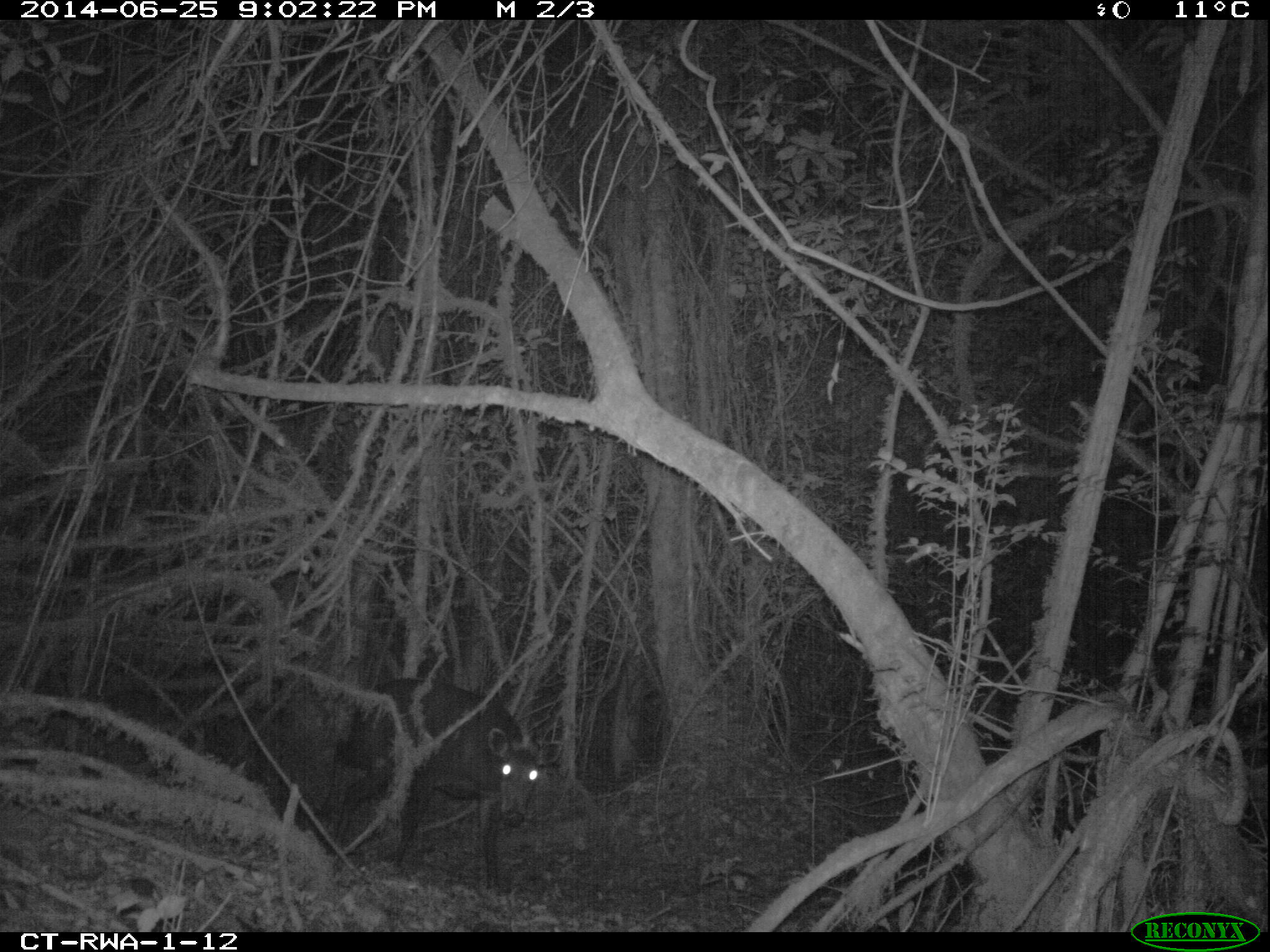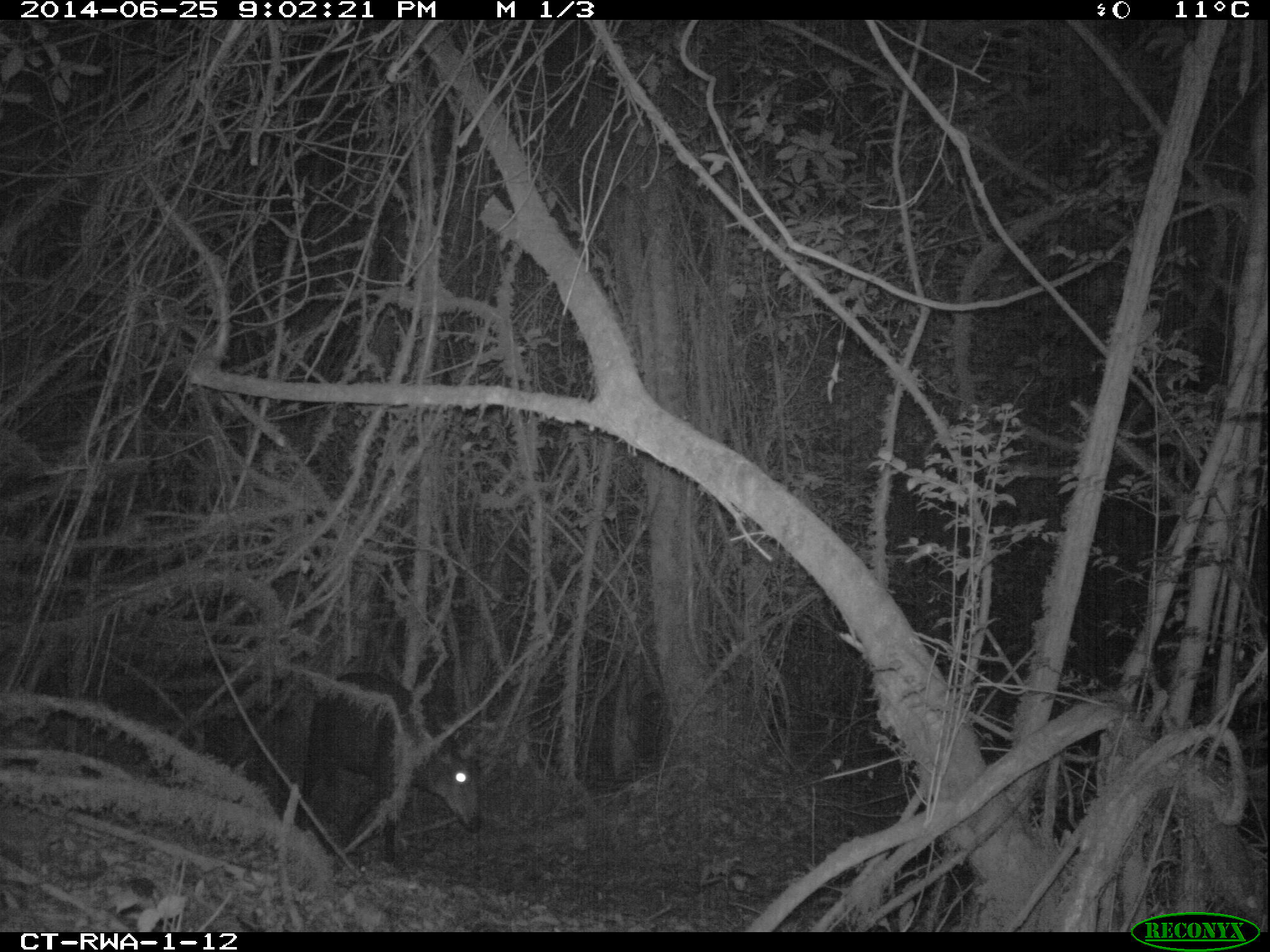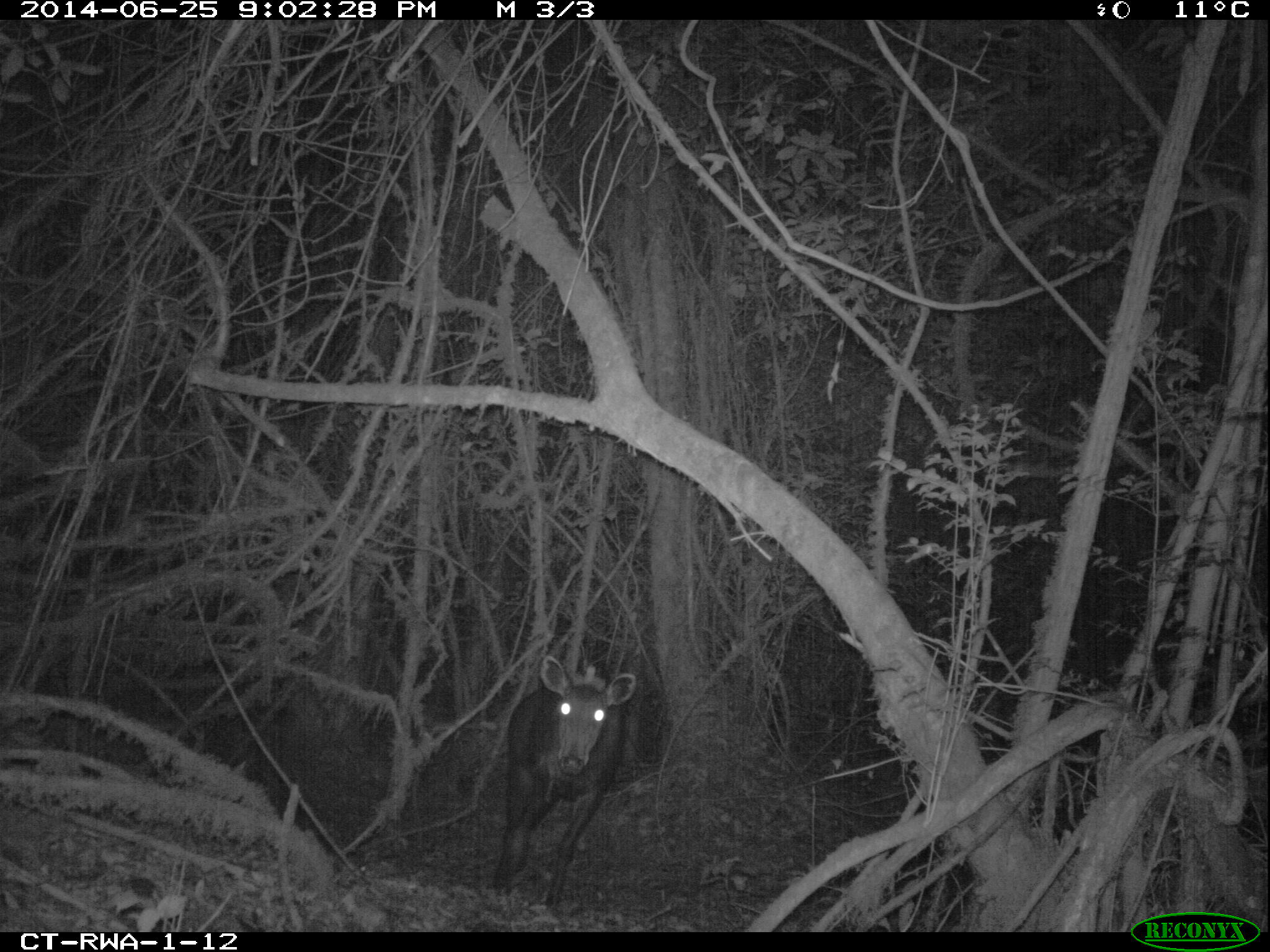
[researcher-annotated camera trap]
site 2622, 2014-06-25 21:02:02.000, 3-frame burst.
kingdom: Animalia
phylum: Chordata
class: Mammalia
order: Artiodactyla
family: Bovidae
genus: Cephalophus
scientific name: Cephalophus silvicultor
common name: light-backed duiker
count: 1